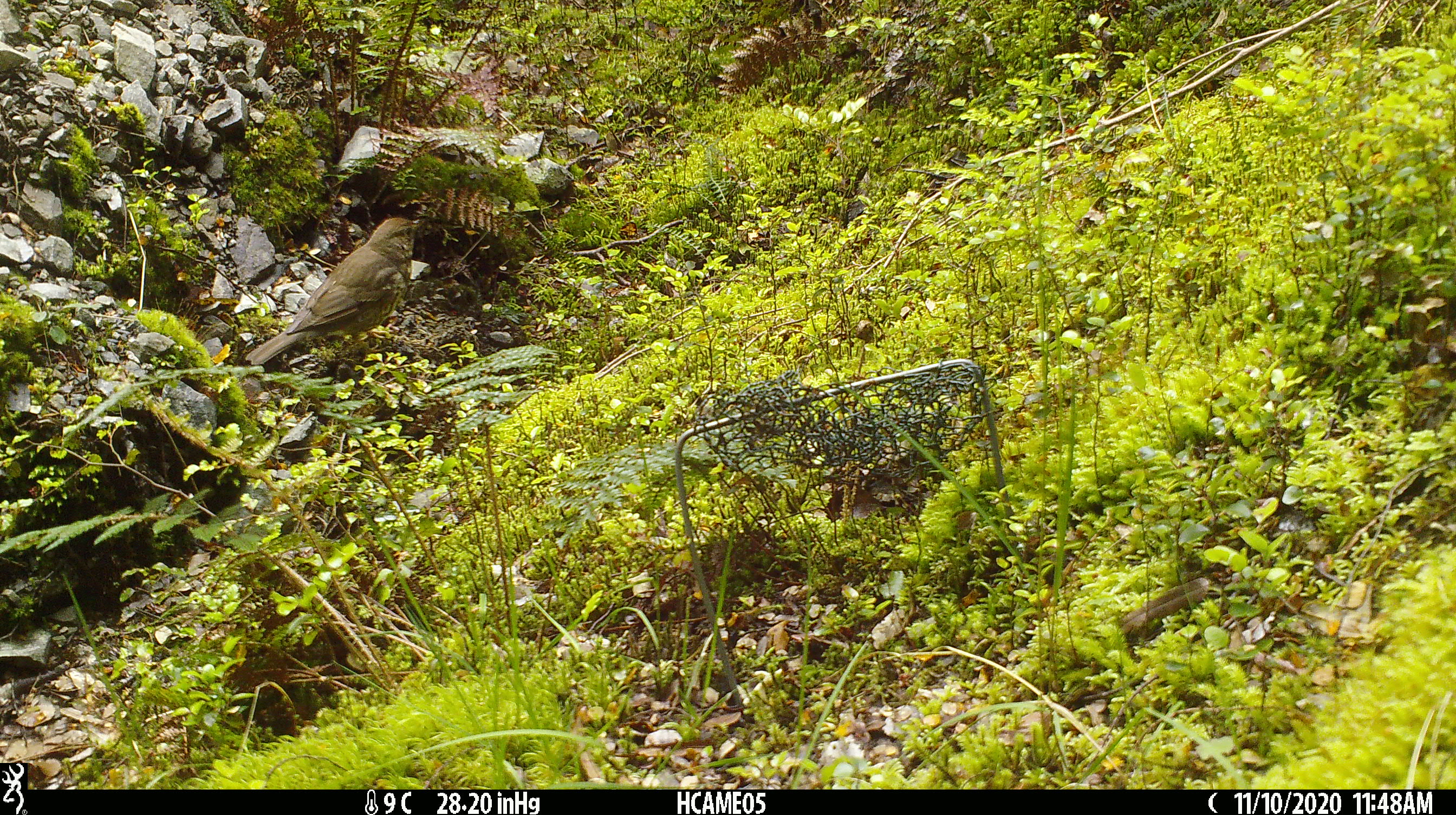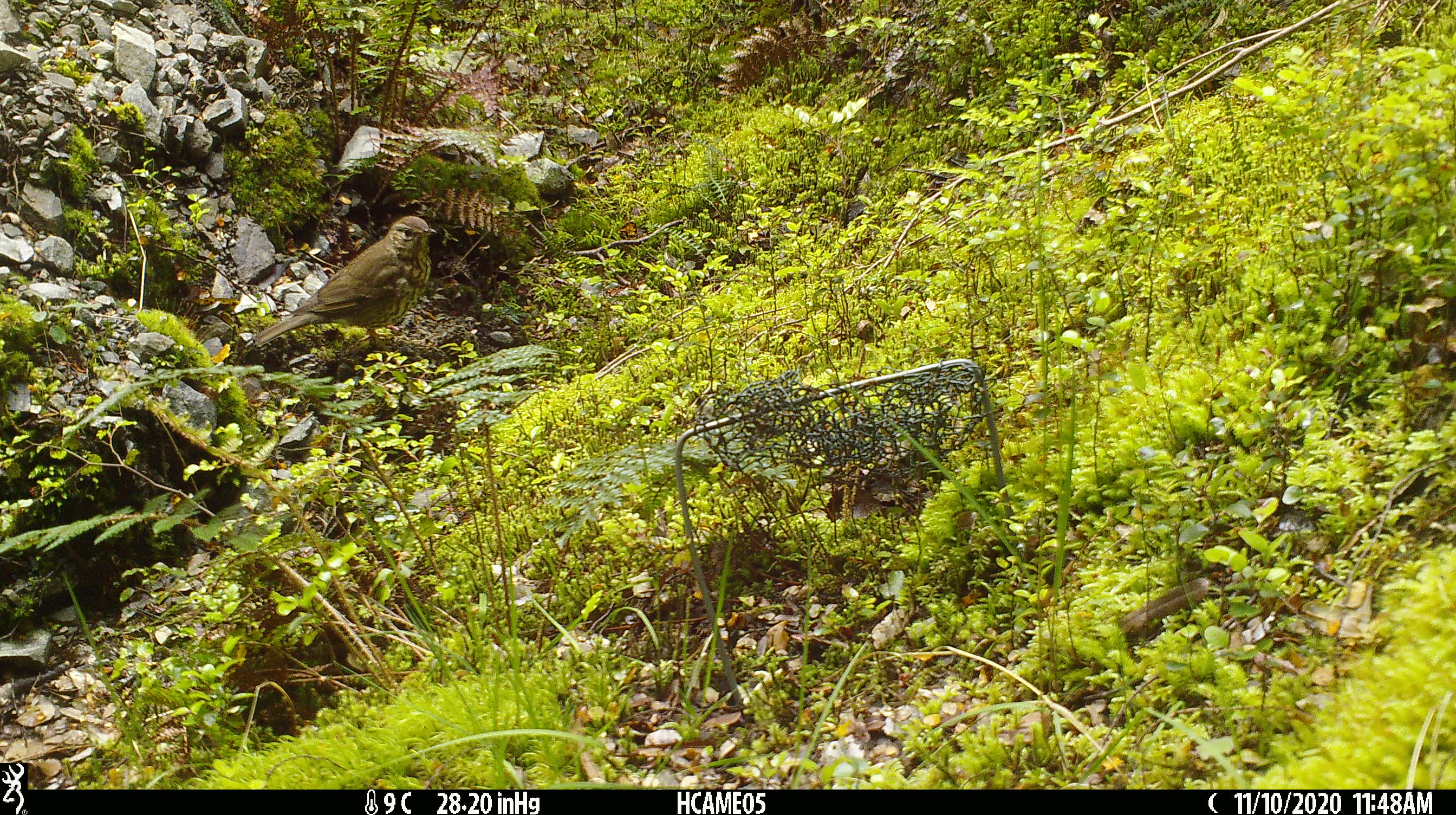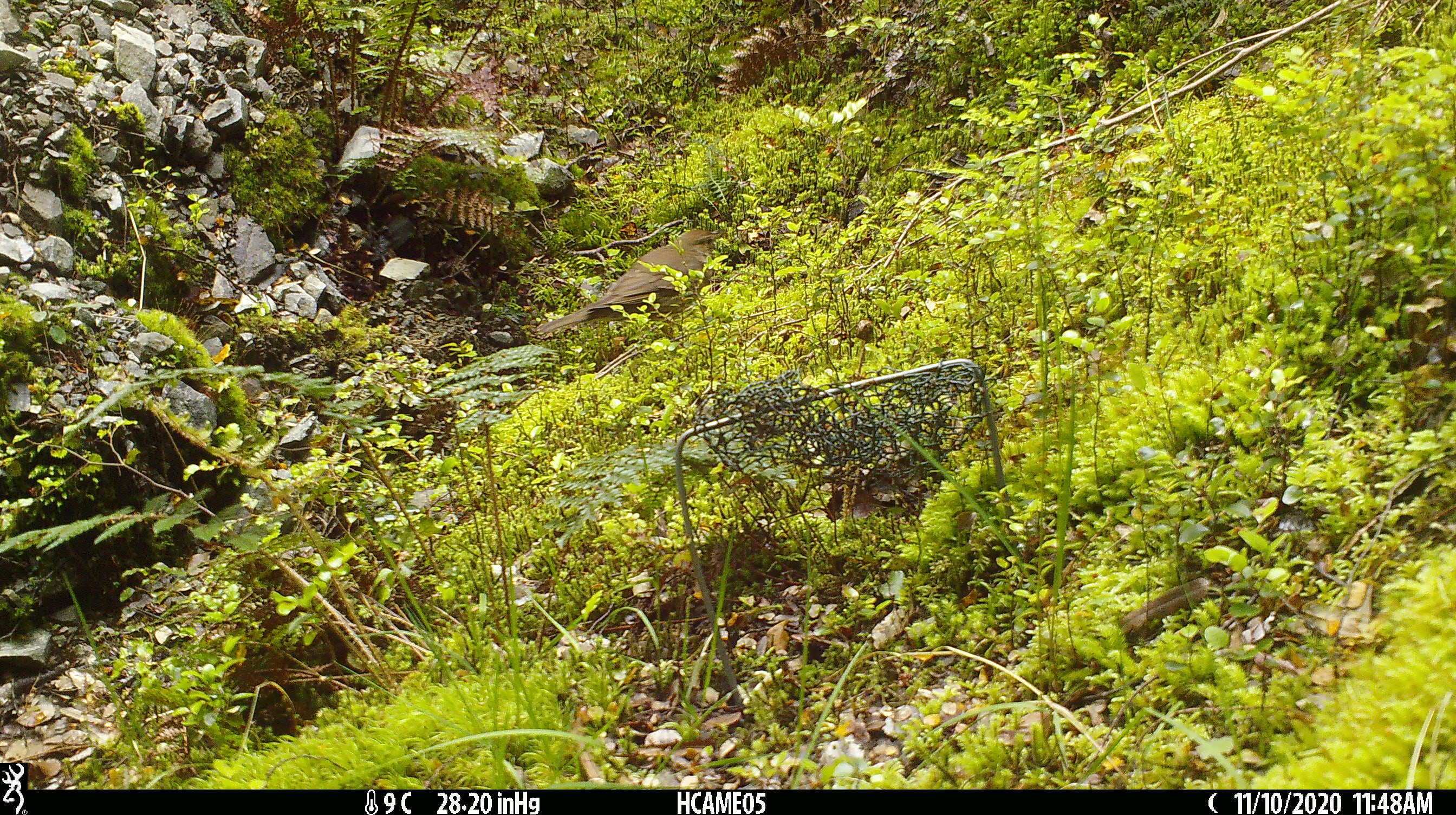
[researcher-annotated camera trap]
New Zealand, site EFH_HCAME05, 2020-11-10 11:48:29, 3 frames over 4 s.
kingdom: Animalia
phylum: Chordata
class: Aves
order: Passeriformes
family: Turdidae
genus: Turdus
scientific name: Turdus philomelos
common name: song thrush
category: thrush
Thrush (song thrush) (Turdus philomelos).